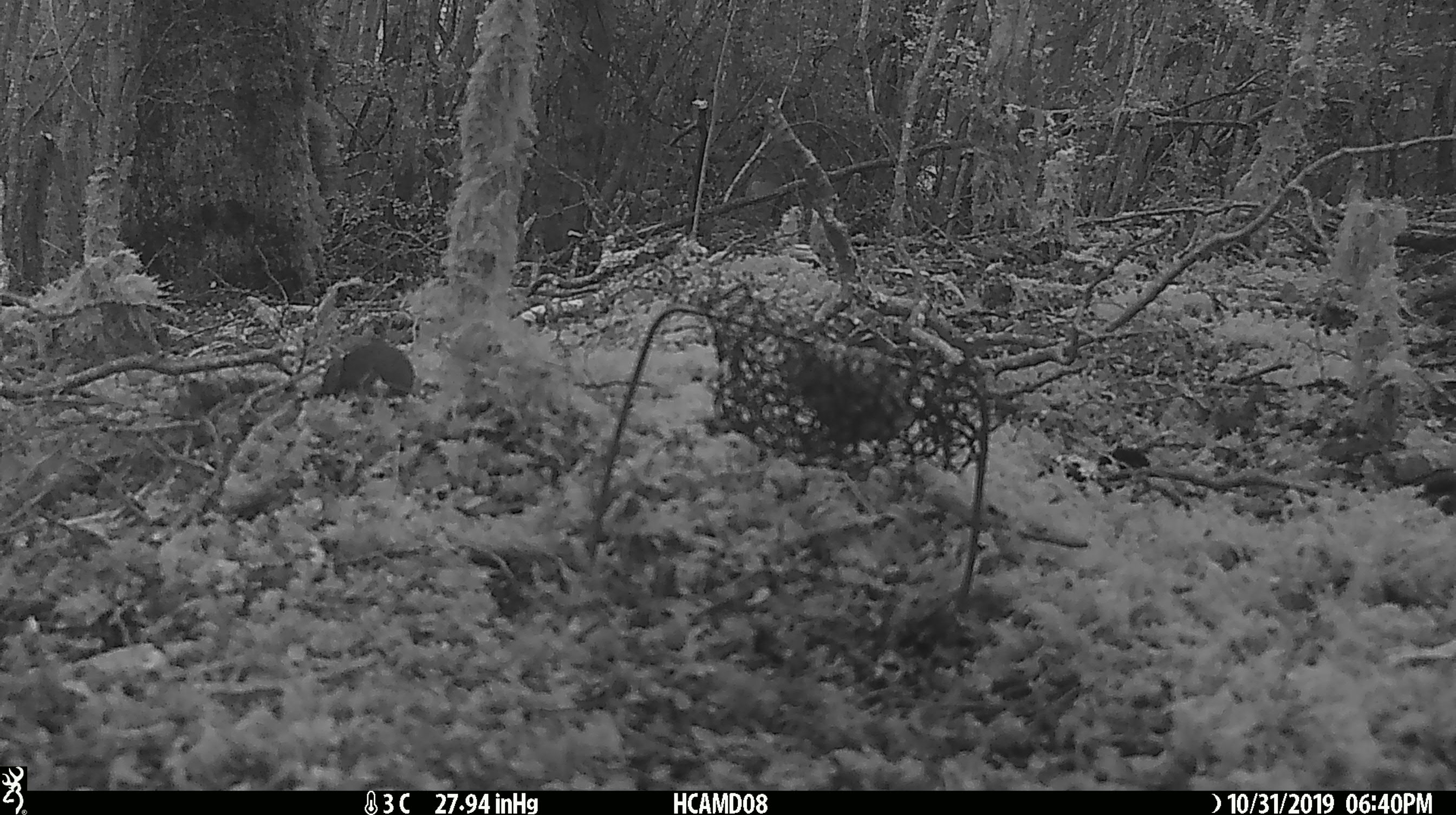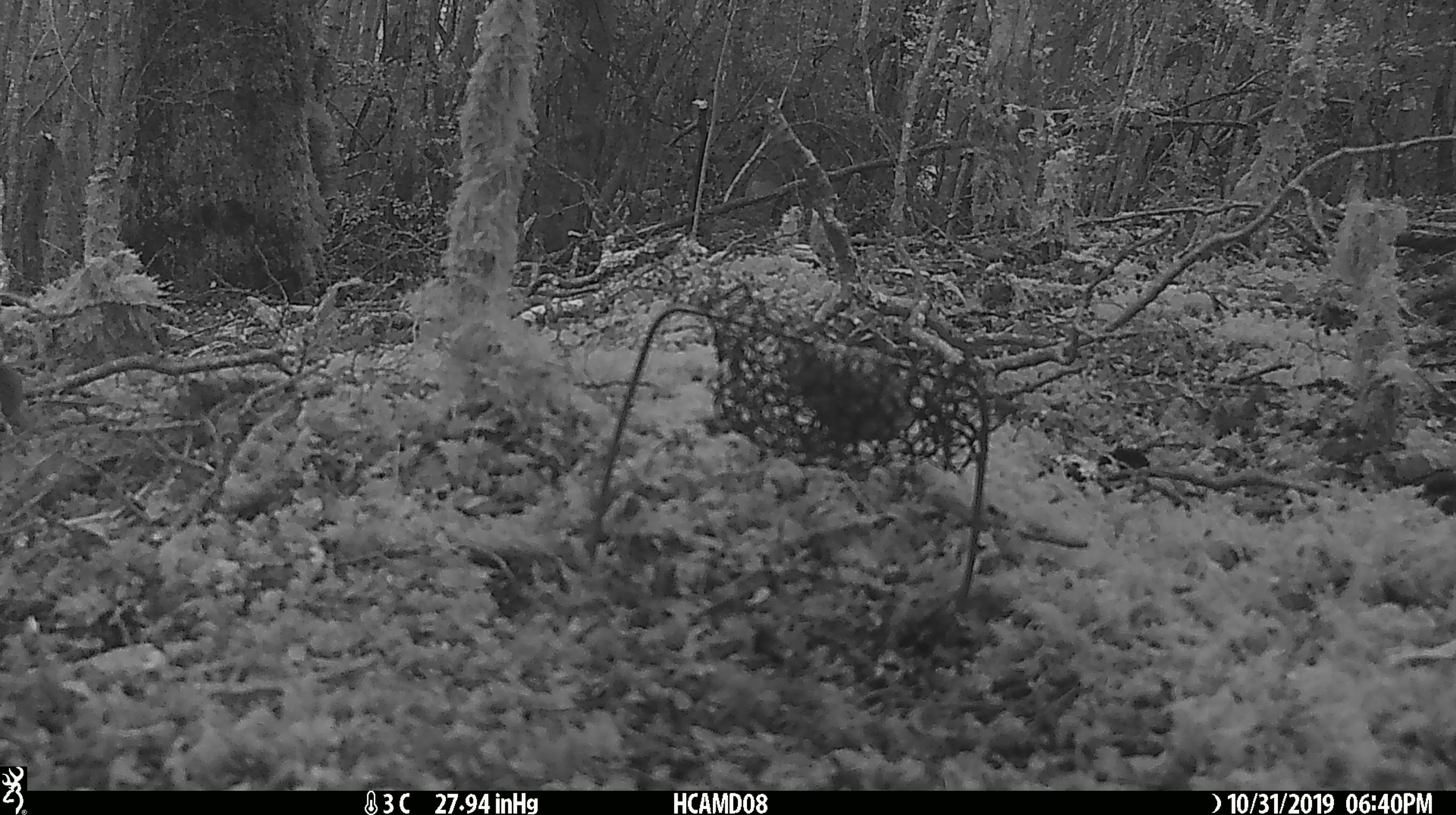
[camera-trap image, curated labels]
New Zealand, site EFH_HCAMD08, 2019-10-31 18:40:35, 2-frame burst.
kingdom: Animalia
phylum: Chordata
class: Mammalia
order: Rodentia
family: Muridae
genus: Mus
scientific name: Mus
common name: mouse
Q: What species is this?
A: Mouse (Mus).